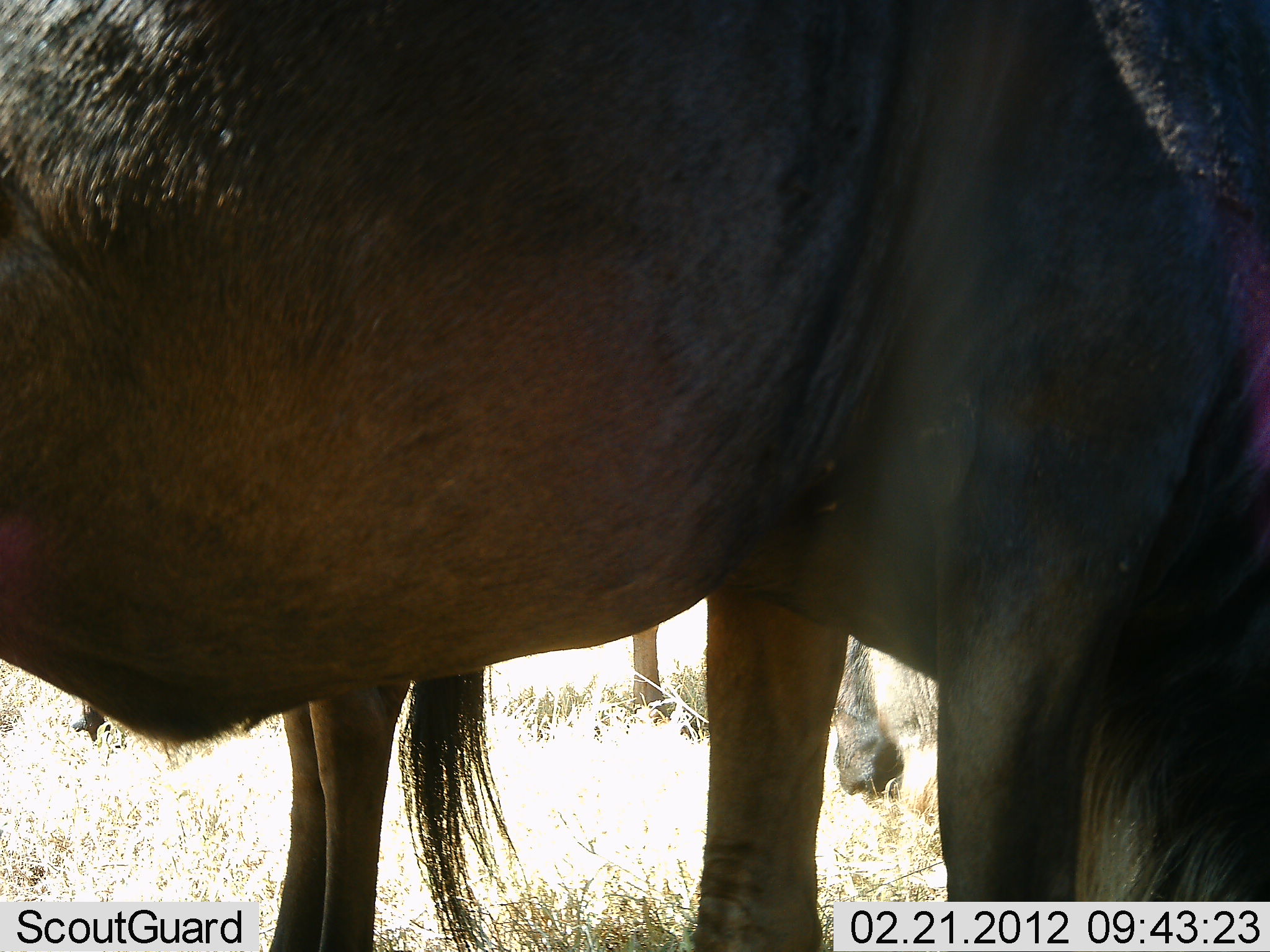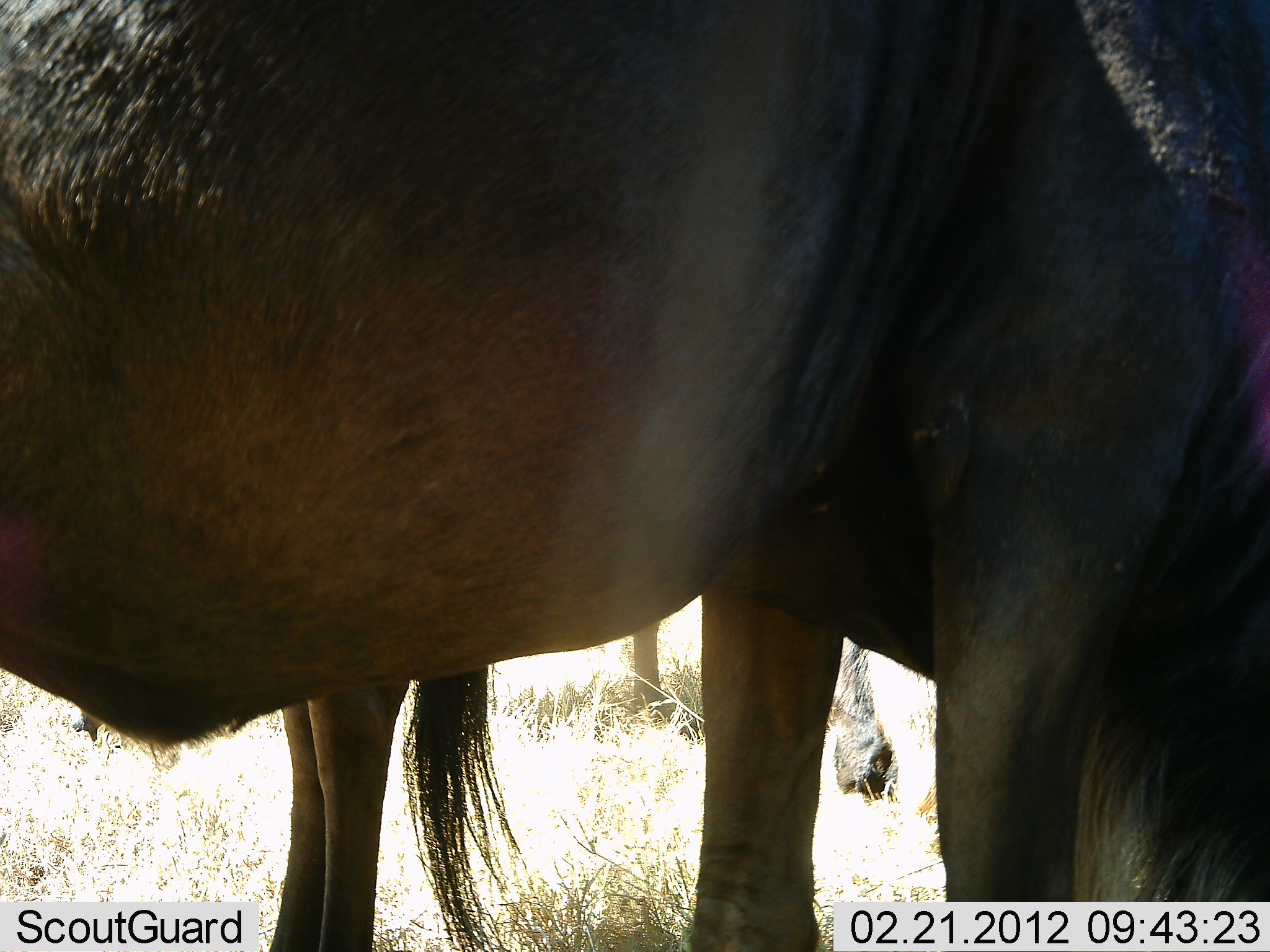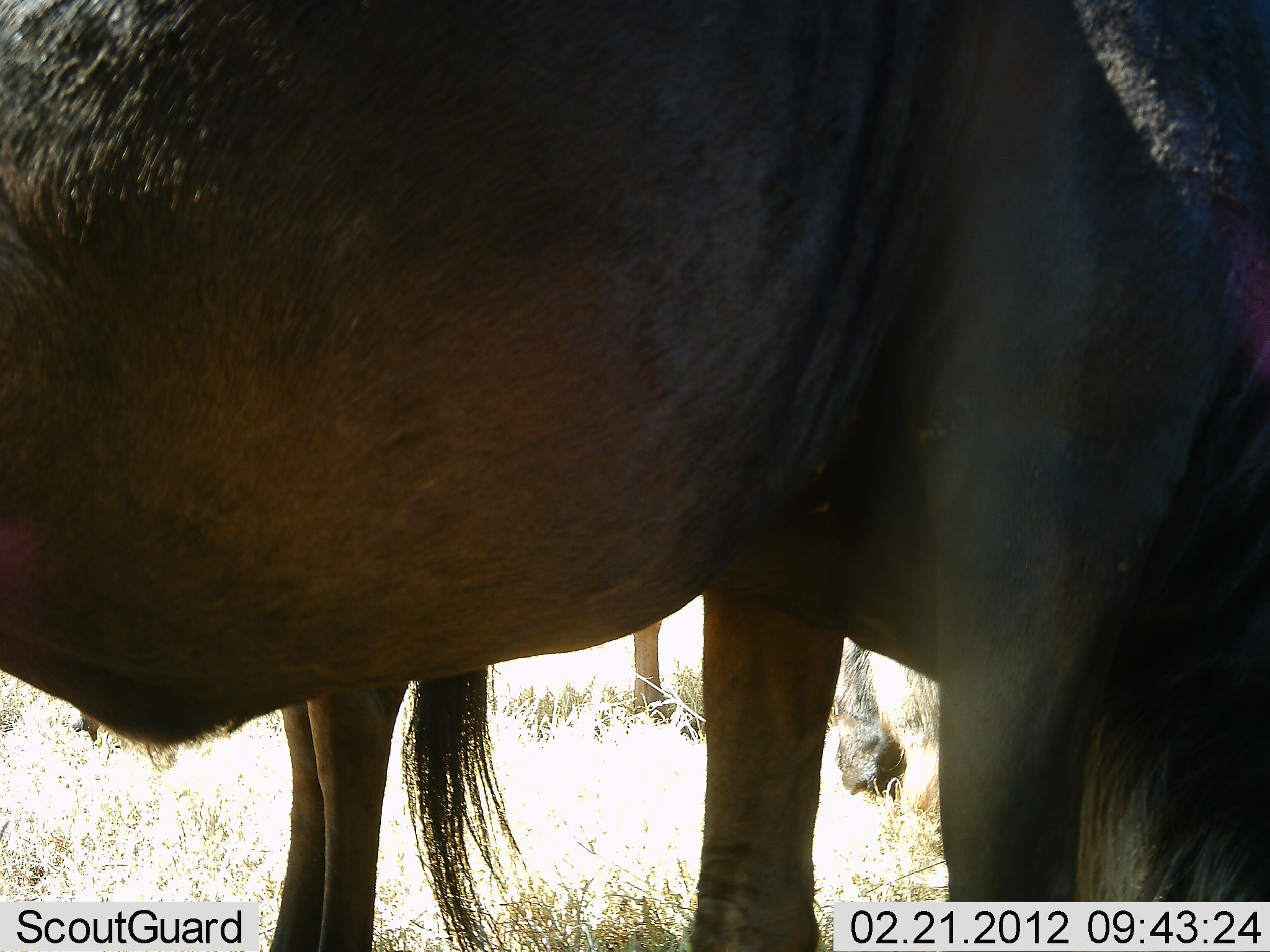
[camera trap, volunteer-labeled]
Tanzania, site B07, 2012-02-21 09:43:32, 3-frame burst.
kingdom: Animalia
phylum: Chordata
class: Mammalia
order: Artiodactyla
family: Bovidae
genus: Connochaetes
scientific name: Connochaetes taurinus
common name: blue wildebeest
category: wildebeest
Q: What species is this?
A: Wildebeest (blue wildebeest) (Connochaetes taurinus).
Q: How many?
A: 3.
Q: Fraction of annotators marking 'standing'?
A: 100%.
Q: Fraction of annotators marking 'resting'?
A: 6%.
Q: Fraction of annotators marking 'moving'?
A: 6%.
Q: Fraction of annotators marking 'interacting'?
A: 0%.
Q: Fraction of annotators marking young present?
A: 0%.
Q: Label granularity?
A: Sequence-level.